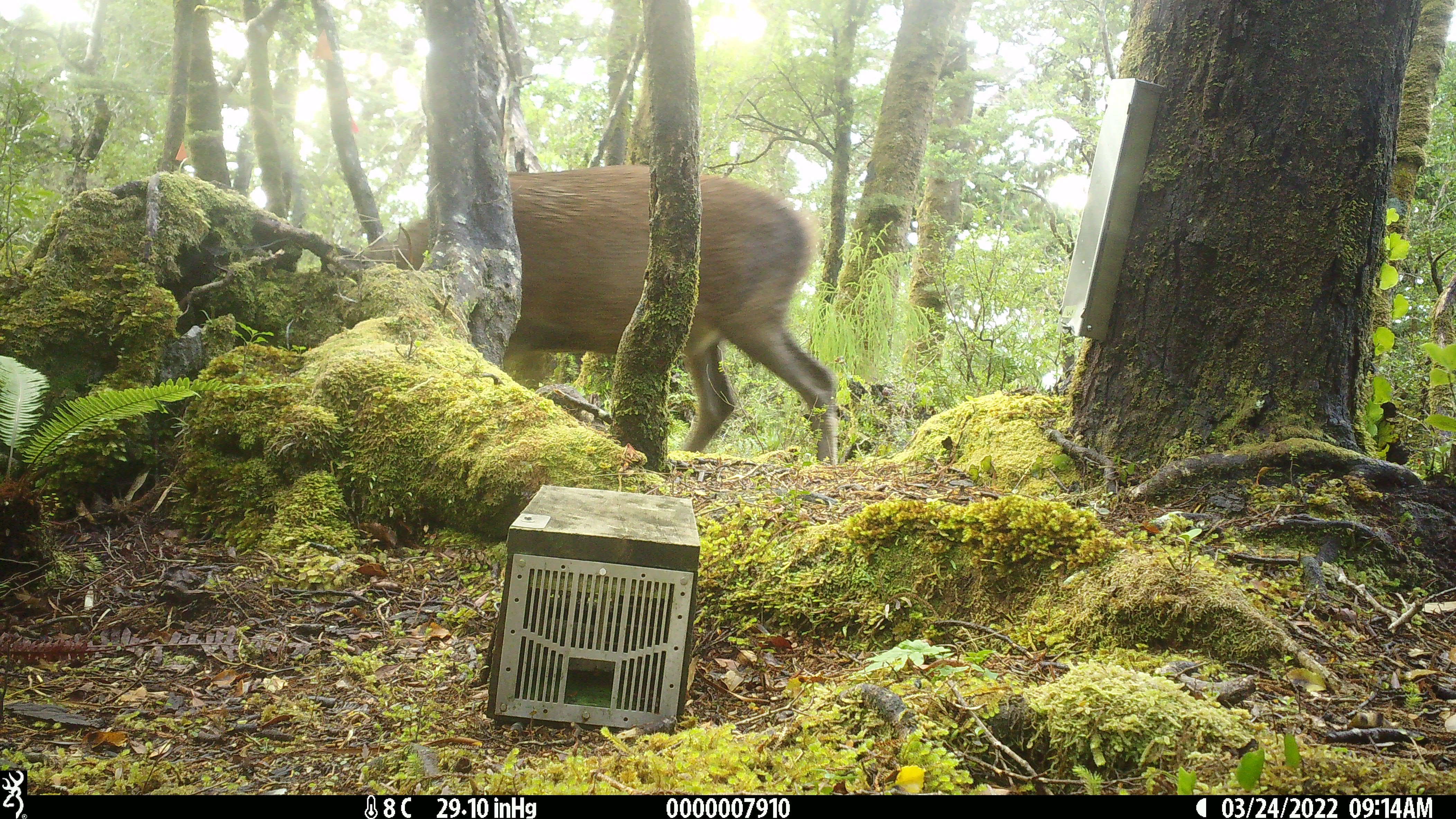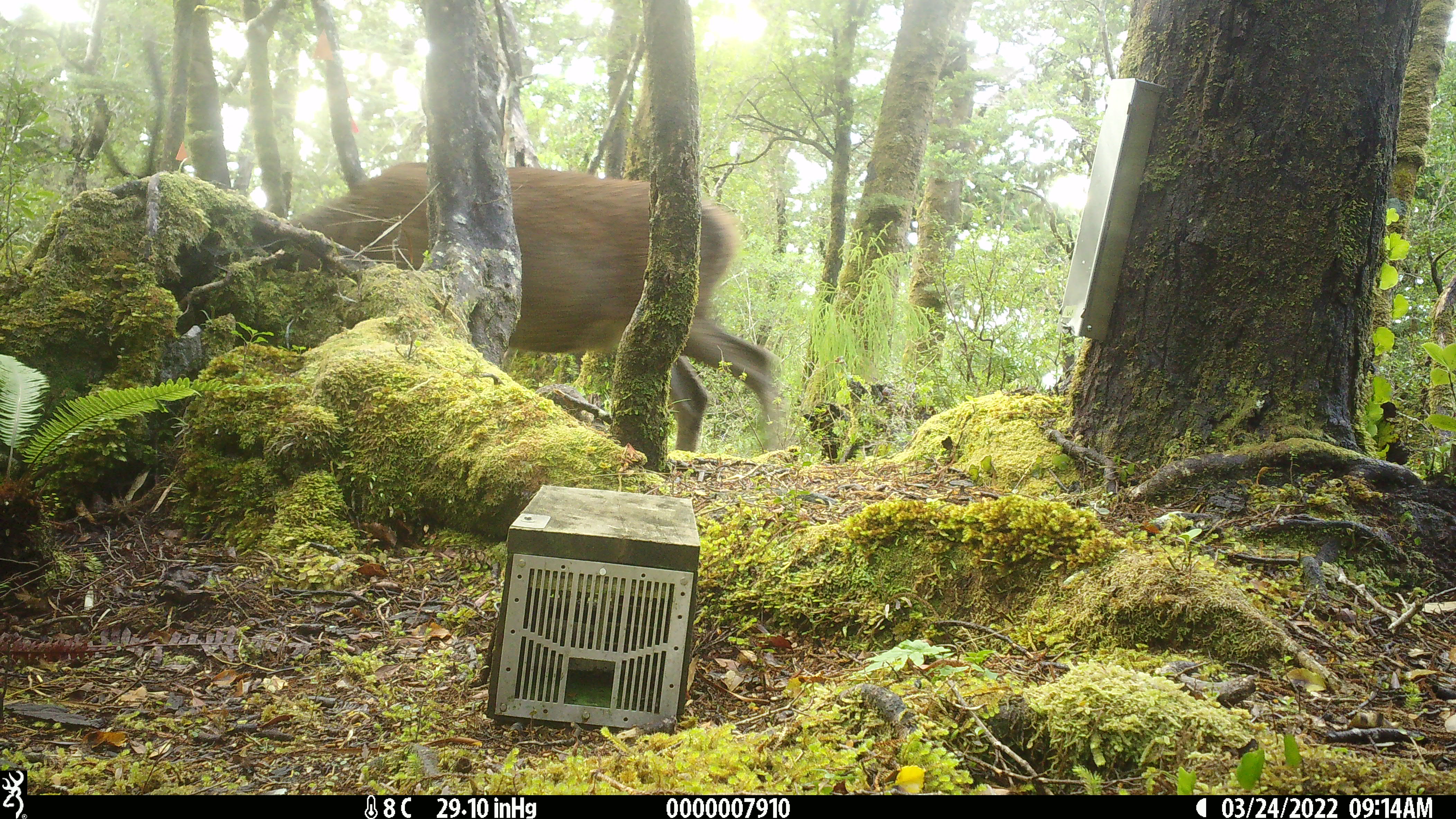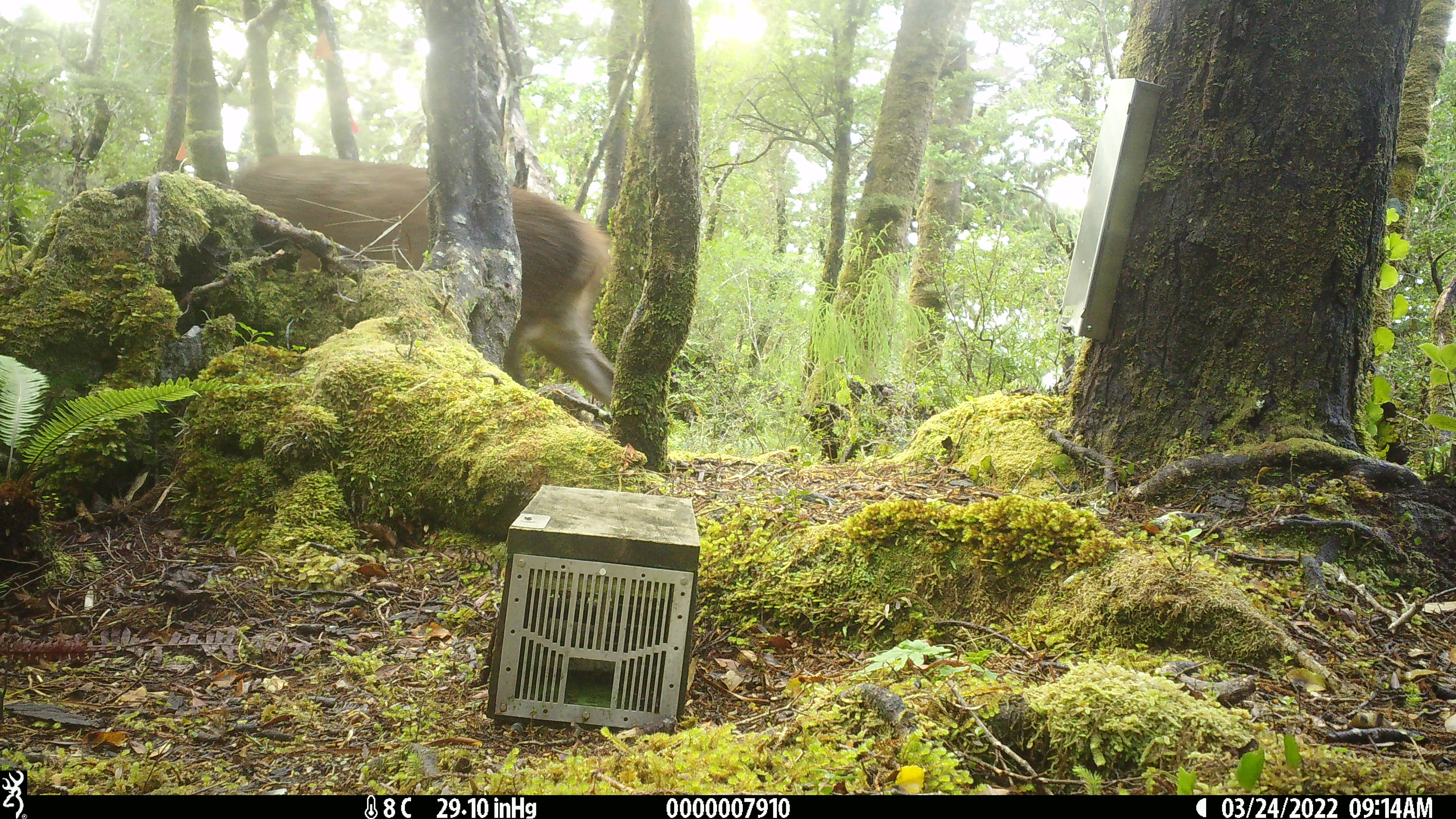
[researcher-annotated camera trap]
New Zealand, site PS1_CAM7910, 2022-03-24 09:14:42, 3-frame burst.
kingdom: Animalia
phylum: Chordata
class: Mammalia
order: Artiodactyla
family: Cervidae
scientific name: Cervidae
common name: deer